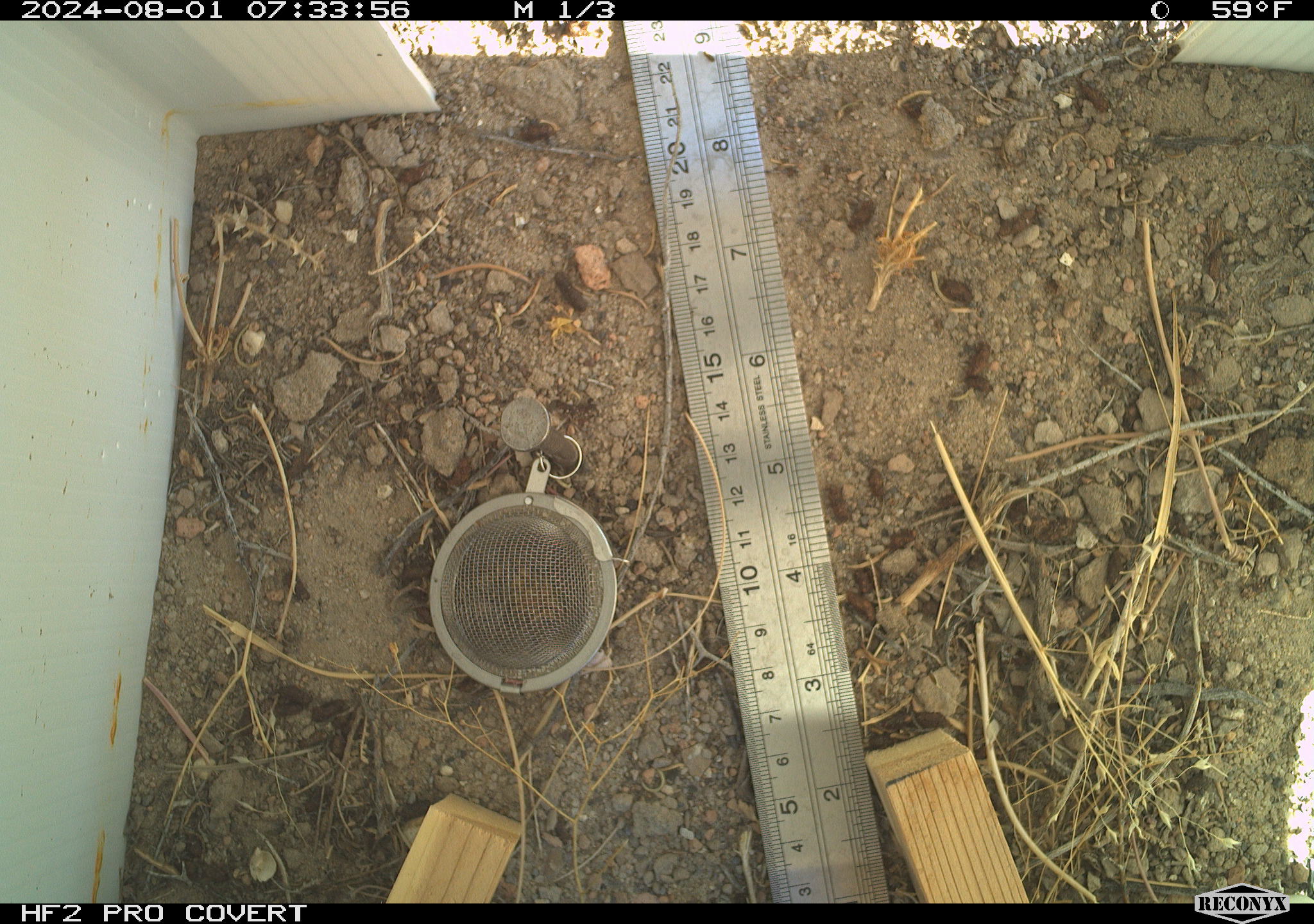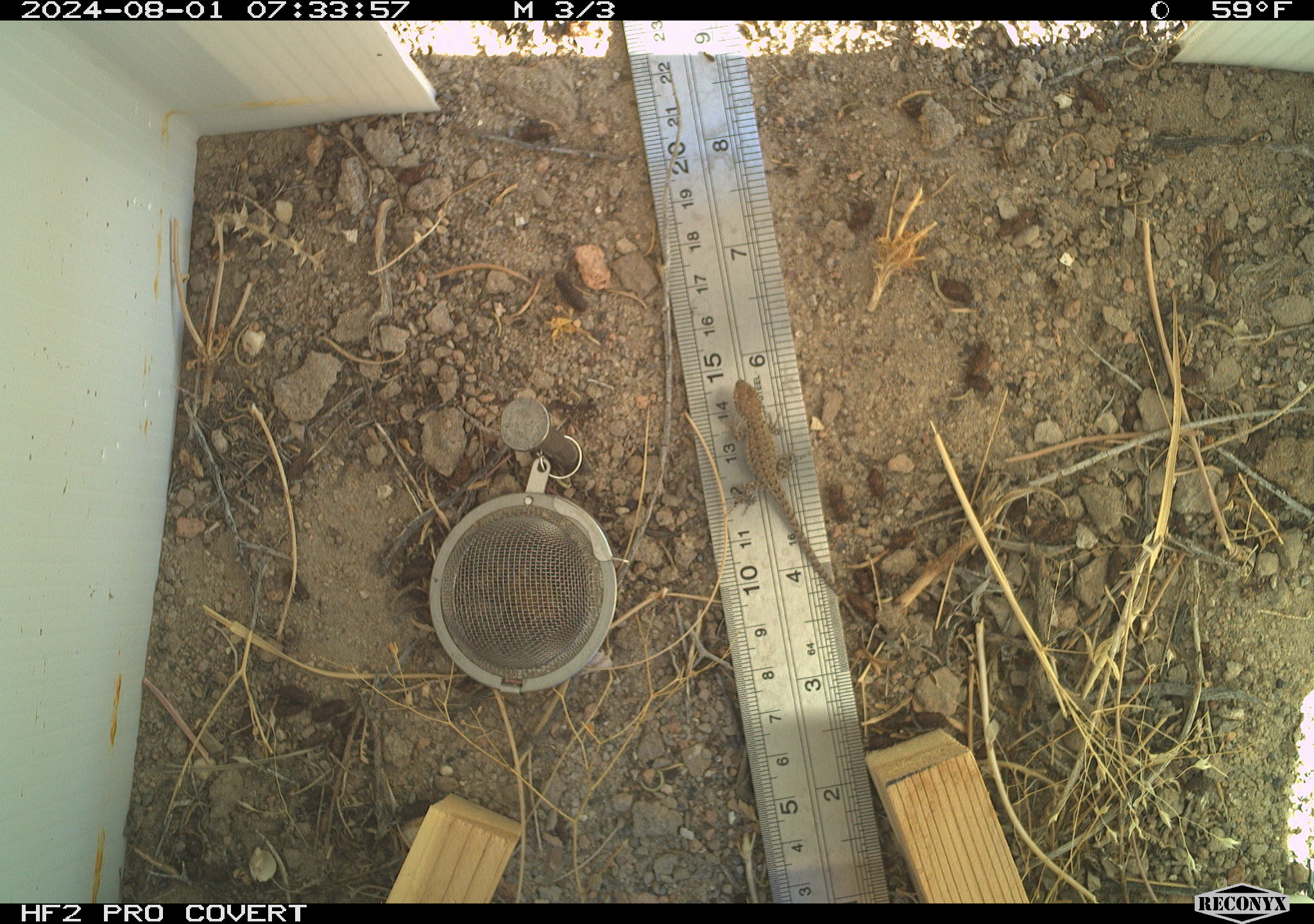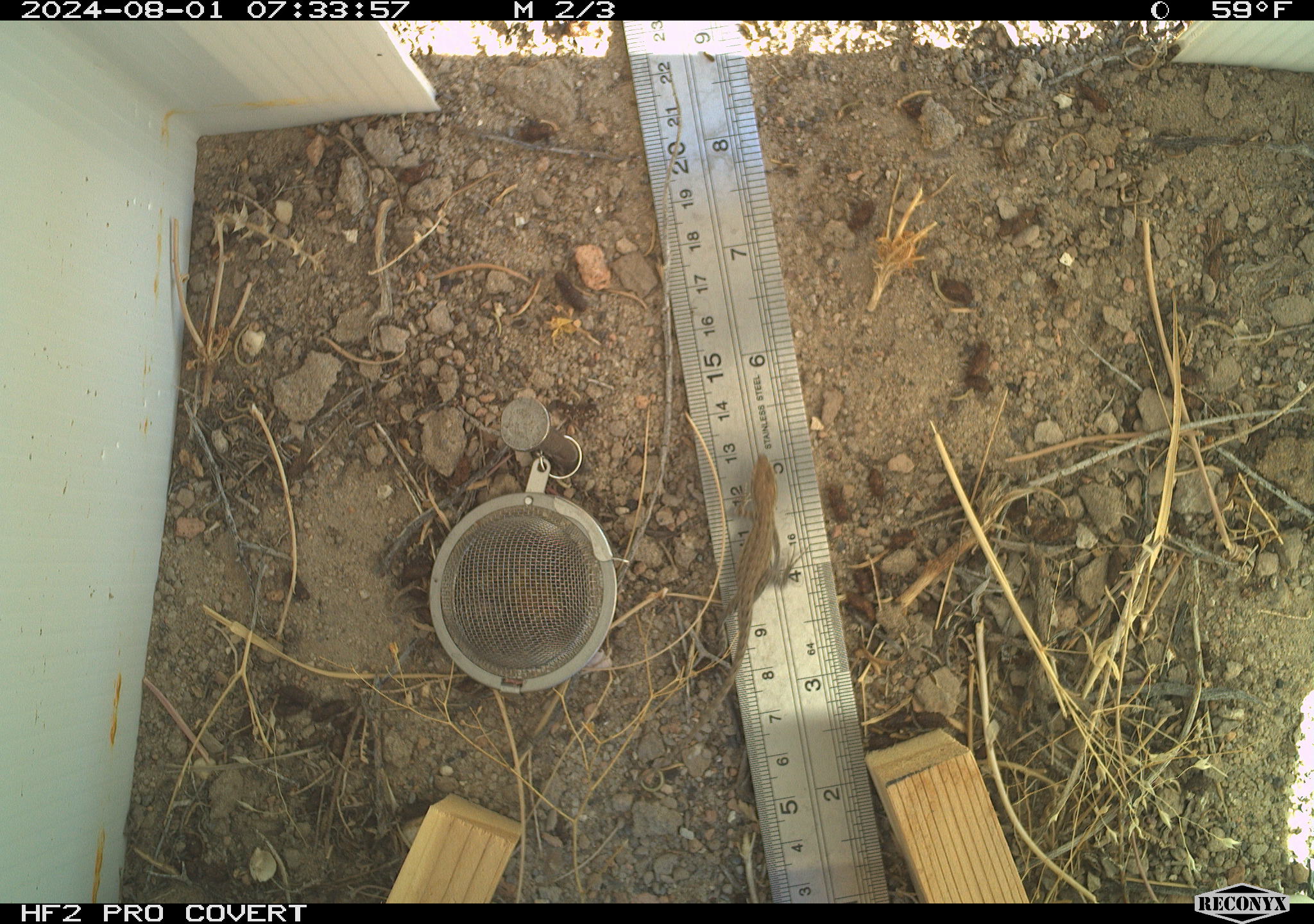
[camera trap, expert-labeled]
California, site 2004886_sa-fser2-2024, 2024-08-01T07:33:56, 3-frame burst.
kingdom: Animalia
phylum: Chordata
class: Reptilia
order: Squamata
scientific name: Squamata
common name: lizards and snakes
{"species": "lizards and snakes (Squamata)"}